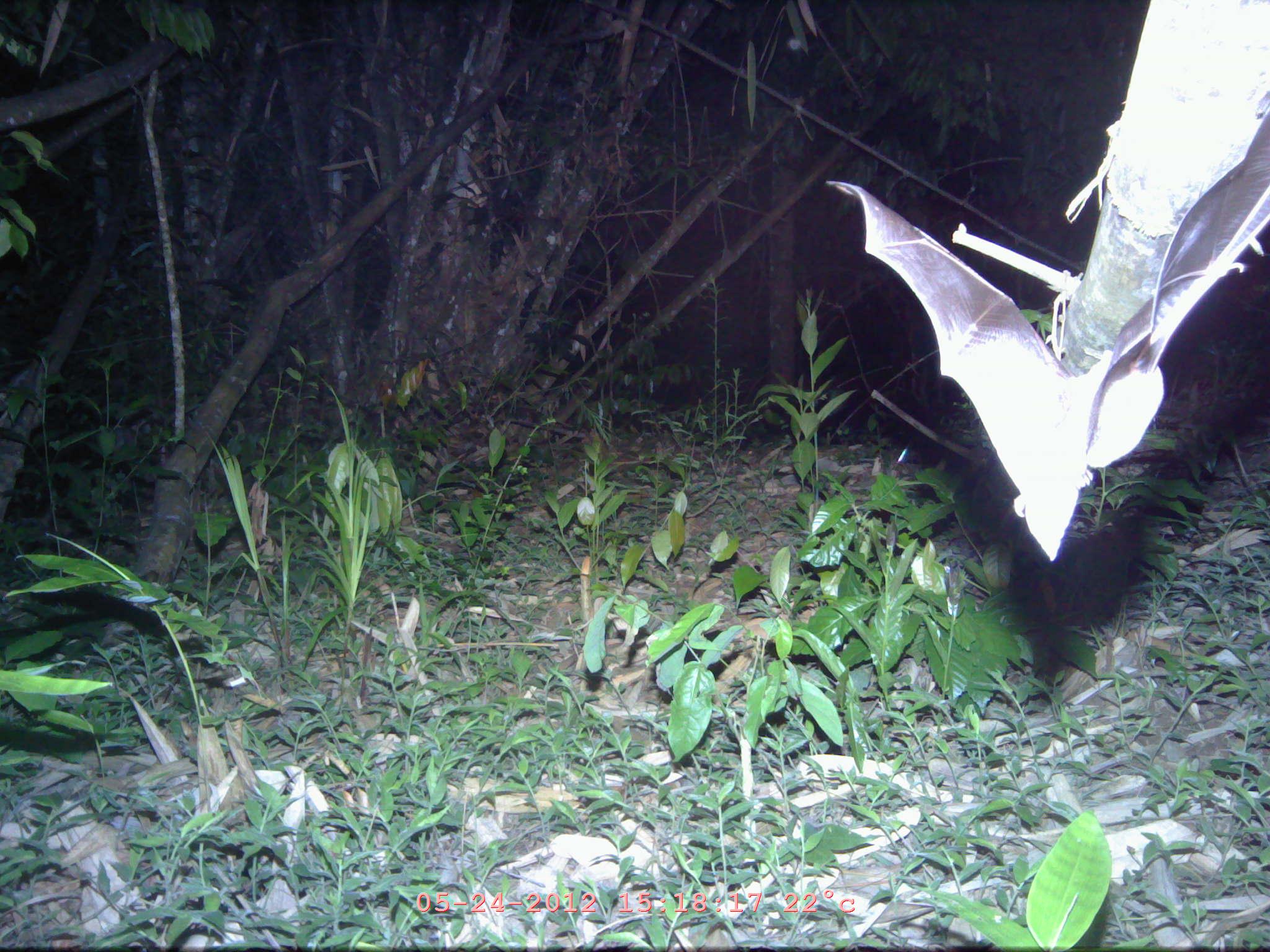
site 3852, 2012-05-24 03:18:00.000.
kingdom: Animalia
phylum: Chordata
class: Mammalia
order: Chiroptera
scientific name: Chiroptera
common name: bats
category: unknown bat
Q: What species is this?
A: Unknown bat (bats) (Chiroptera).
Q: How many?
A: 1.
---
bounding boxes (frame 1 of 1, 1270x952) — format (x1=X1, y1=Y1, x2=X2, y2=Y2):
unknown bat: (x1=827, y1=77, x2=1270, y2=560)